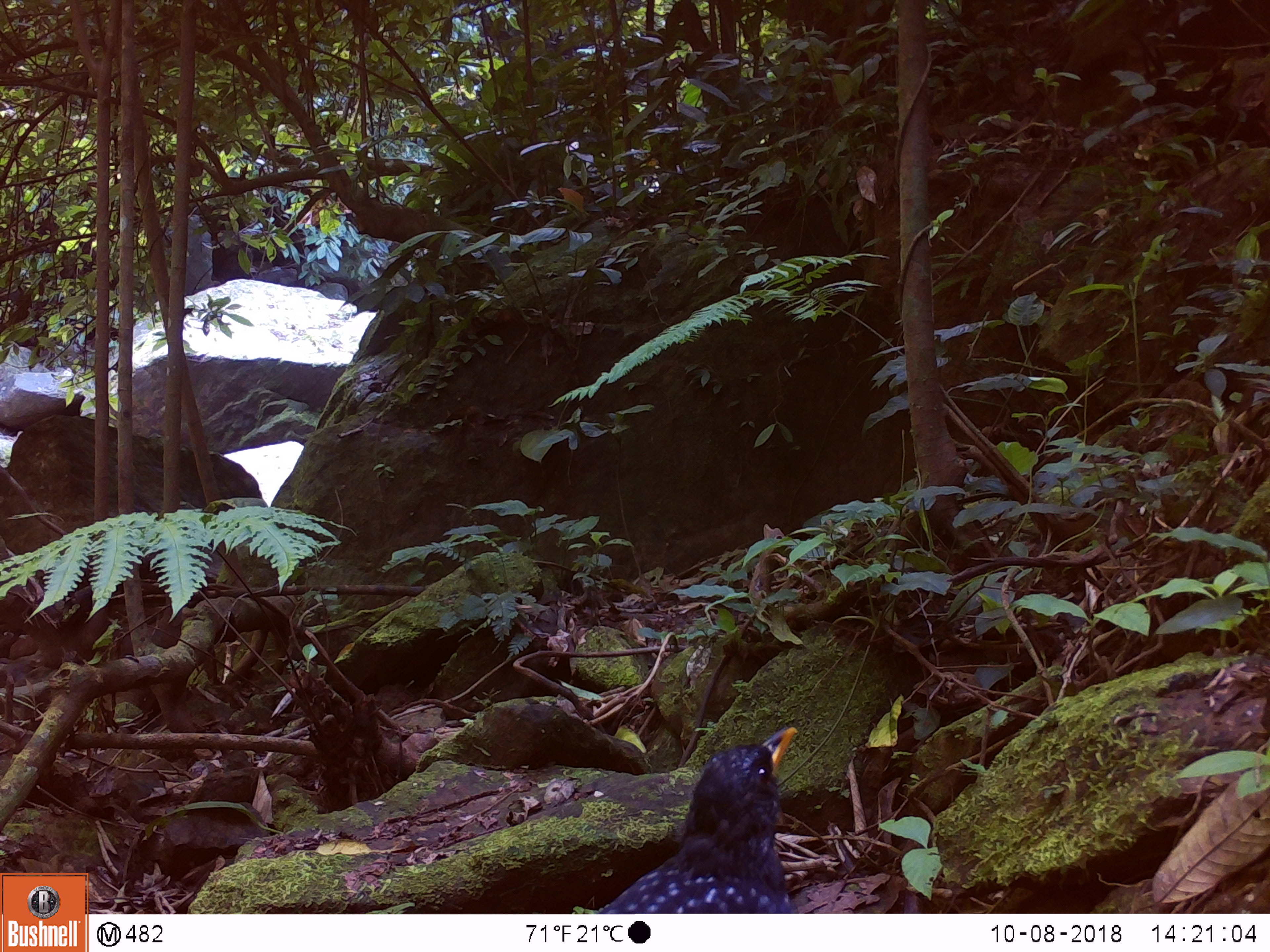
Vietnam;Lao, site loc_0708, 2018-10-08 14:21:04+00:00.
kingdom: Animalia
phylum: Chordata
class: Aves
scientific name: Aves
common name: bird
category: unidentified bird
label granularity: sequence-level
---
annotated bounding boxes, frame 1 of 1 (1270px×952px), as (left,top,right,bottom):
unidentified bird: (595,726,798,913)